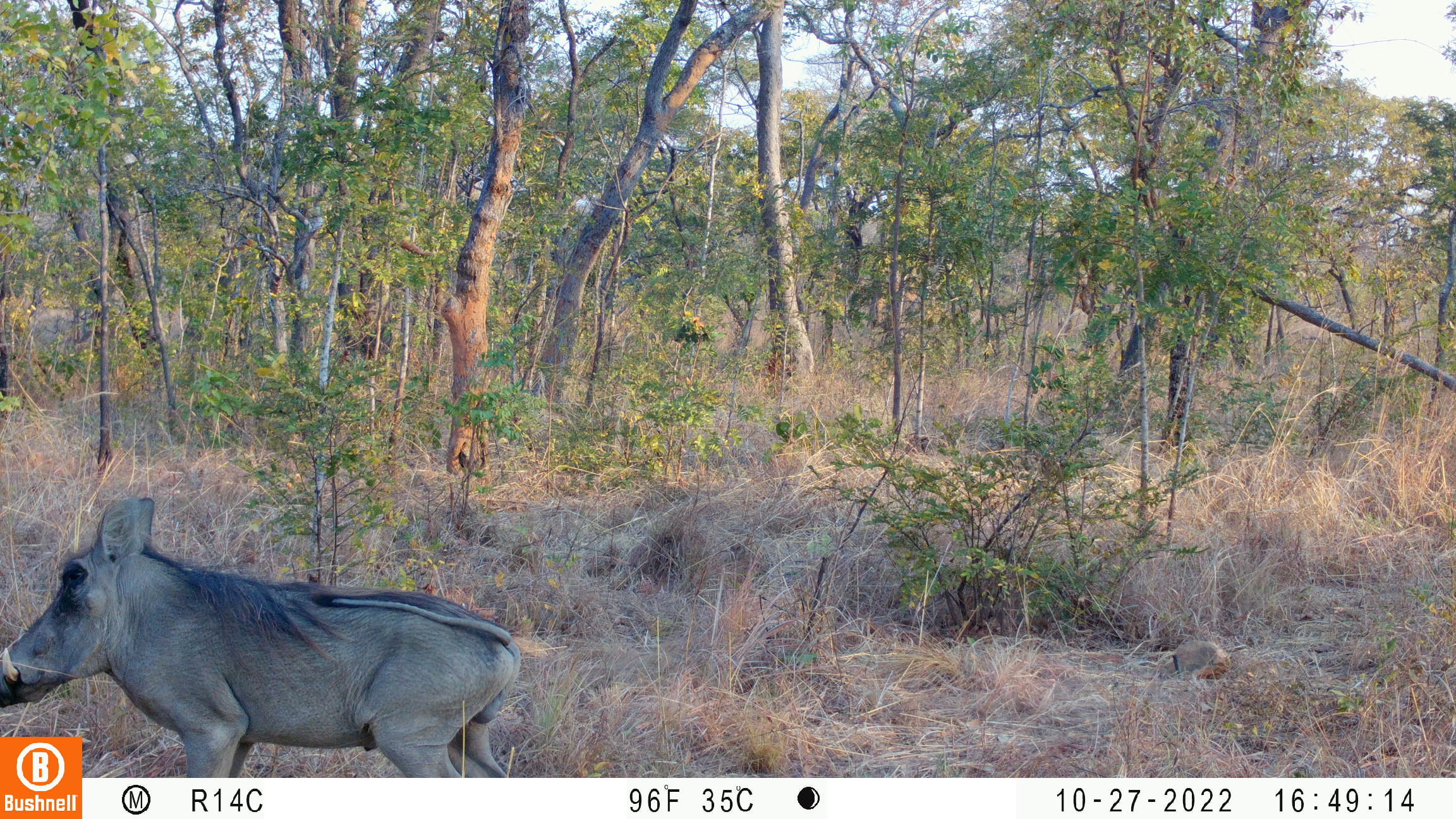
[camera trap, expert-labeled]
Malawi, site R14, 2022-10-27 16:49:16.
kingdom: Animalia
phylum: Chordata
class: Mammalia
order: Artiodactyla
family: Suidae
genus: Phacochoerus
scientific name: Phacochoerus africanus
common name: common warthog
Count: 1.